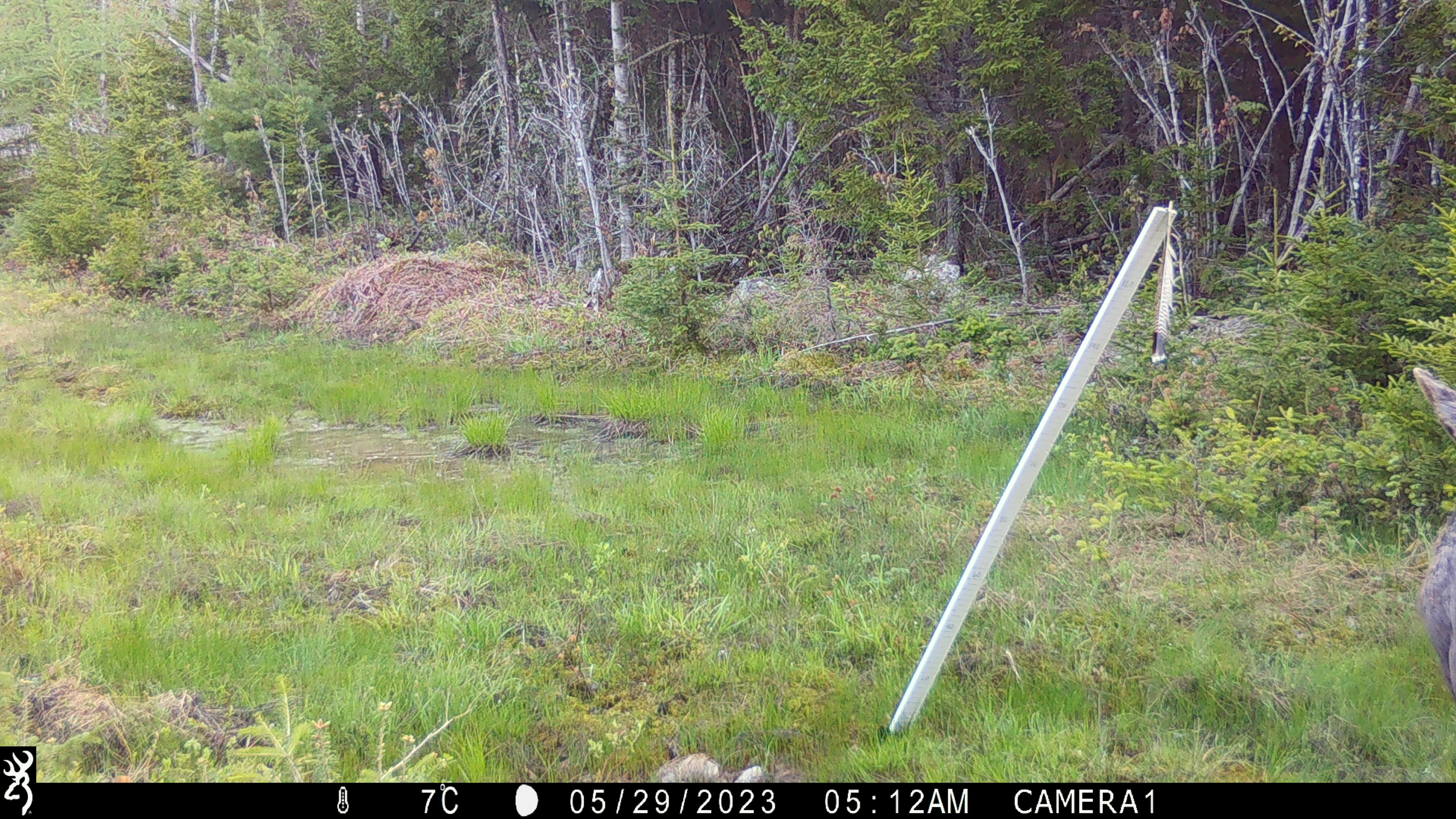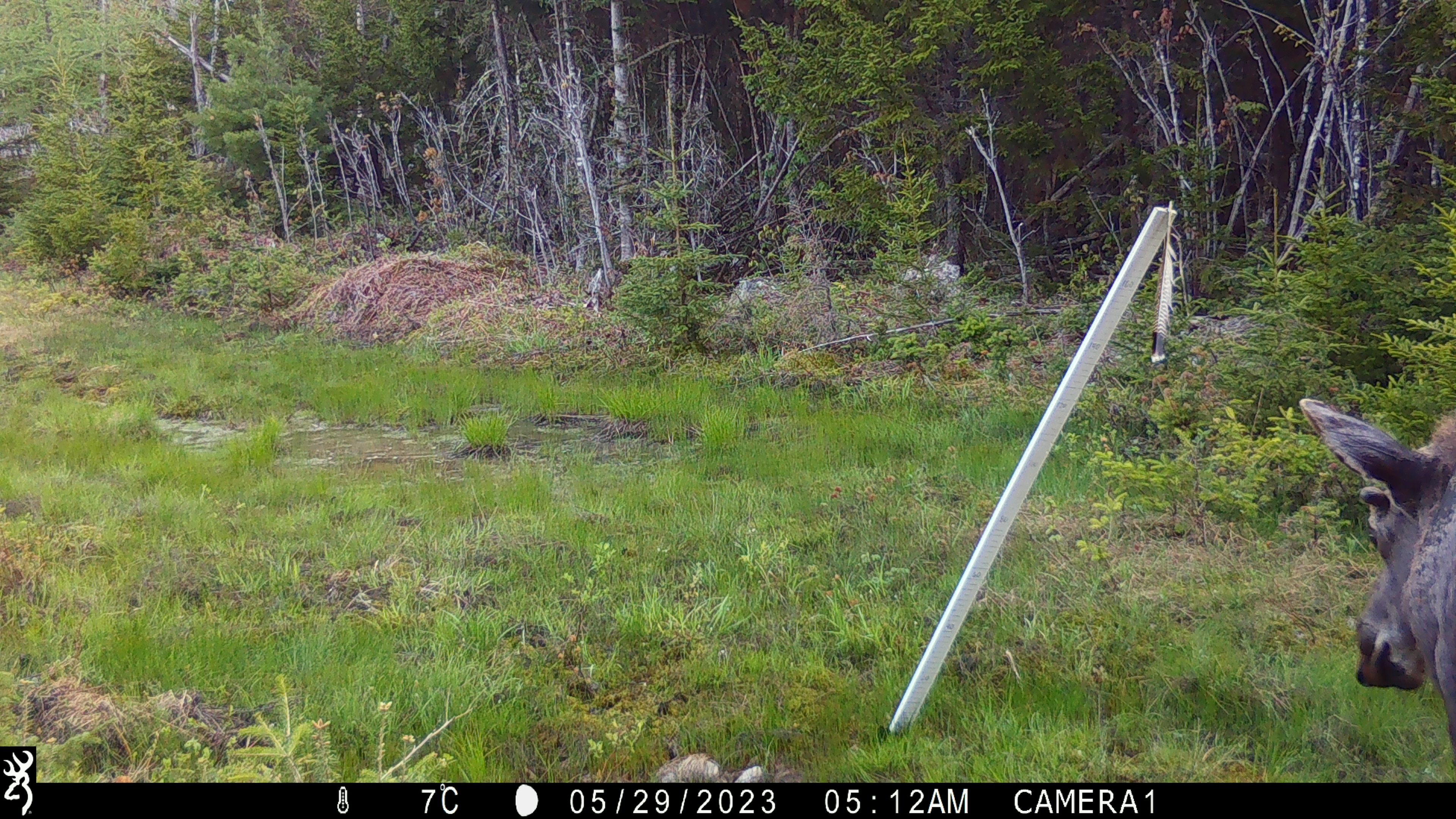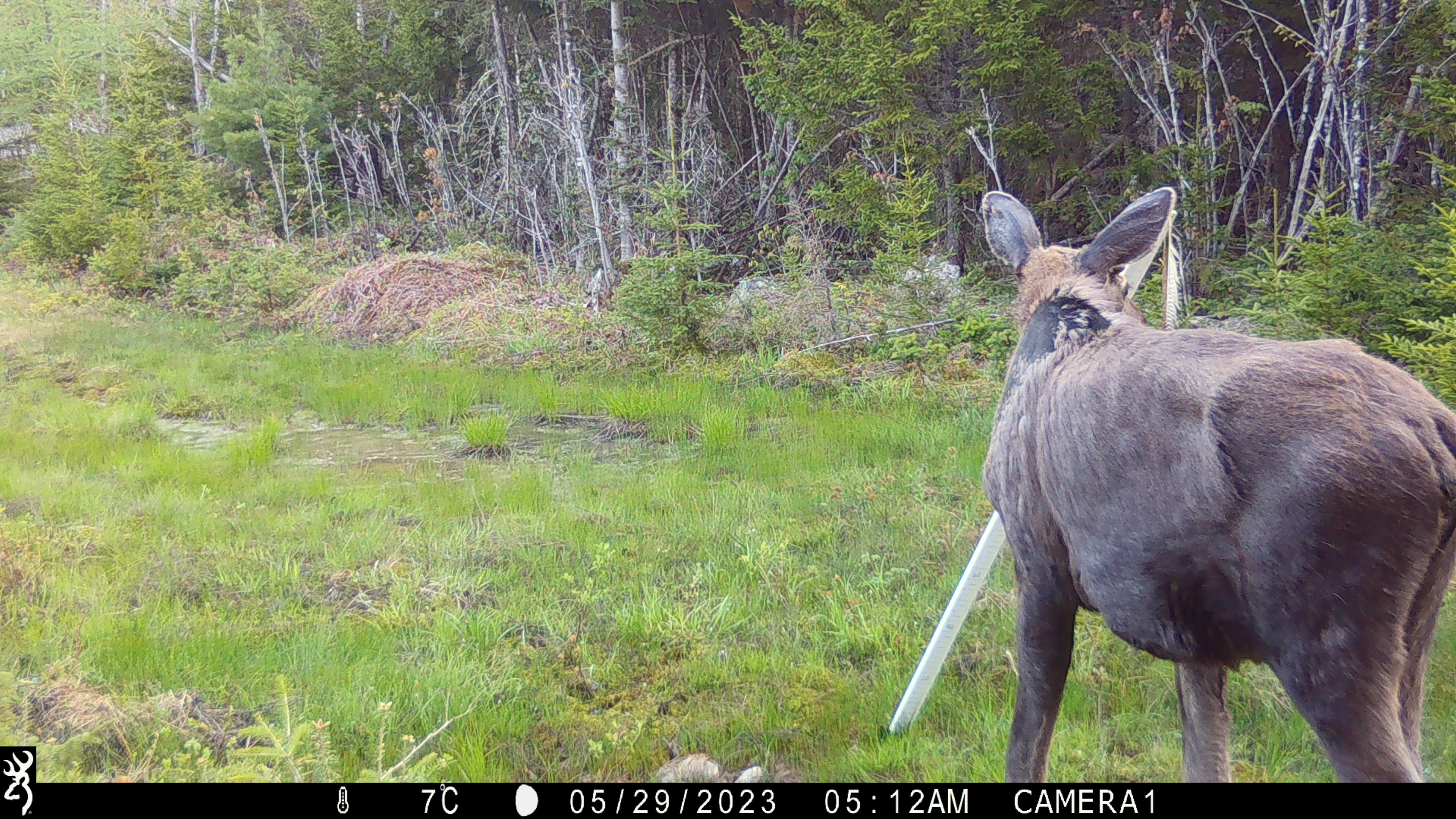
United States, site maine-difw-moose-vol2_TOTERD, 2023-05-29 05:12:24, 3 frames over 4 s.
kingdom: Animalia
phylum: Chordata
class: Mammalia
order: Artiodactyla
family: Cervidae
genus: Alces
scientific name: Alces alces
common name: moose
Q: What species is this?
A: Moose (Alces alces).